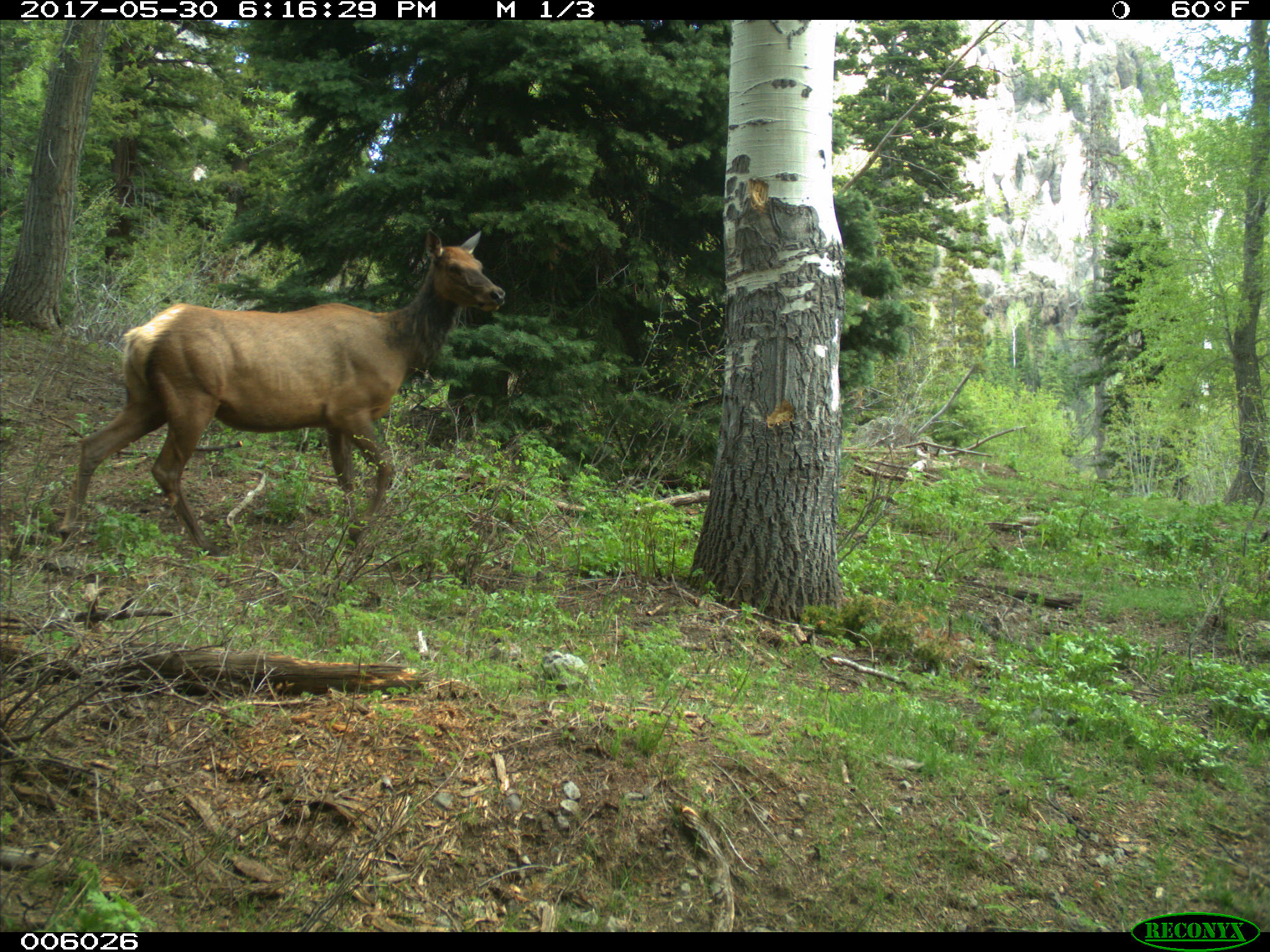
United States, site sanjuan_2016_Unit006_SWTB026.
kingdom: Animalia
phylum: Chordata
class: Mammalia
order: Artiodactyla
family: Cervidae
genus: Cervus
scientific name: Cervus elaphus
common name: red deer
Cervus elaphus (red deer).